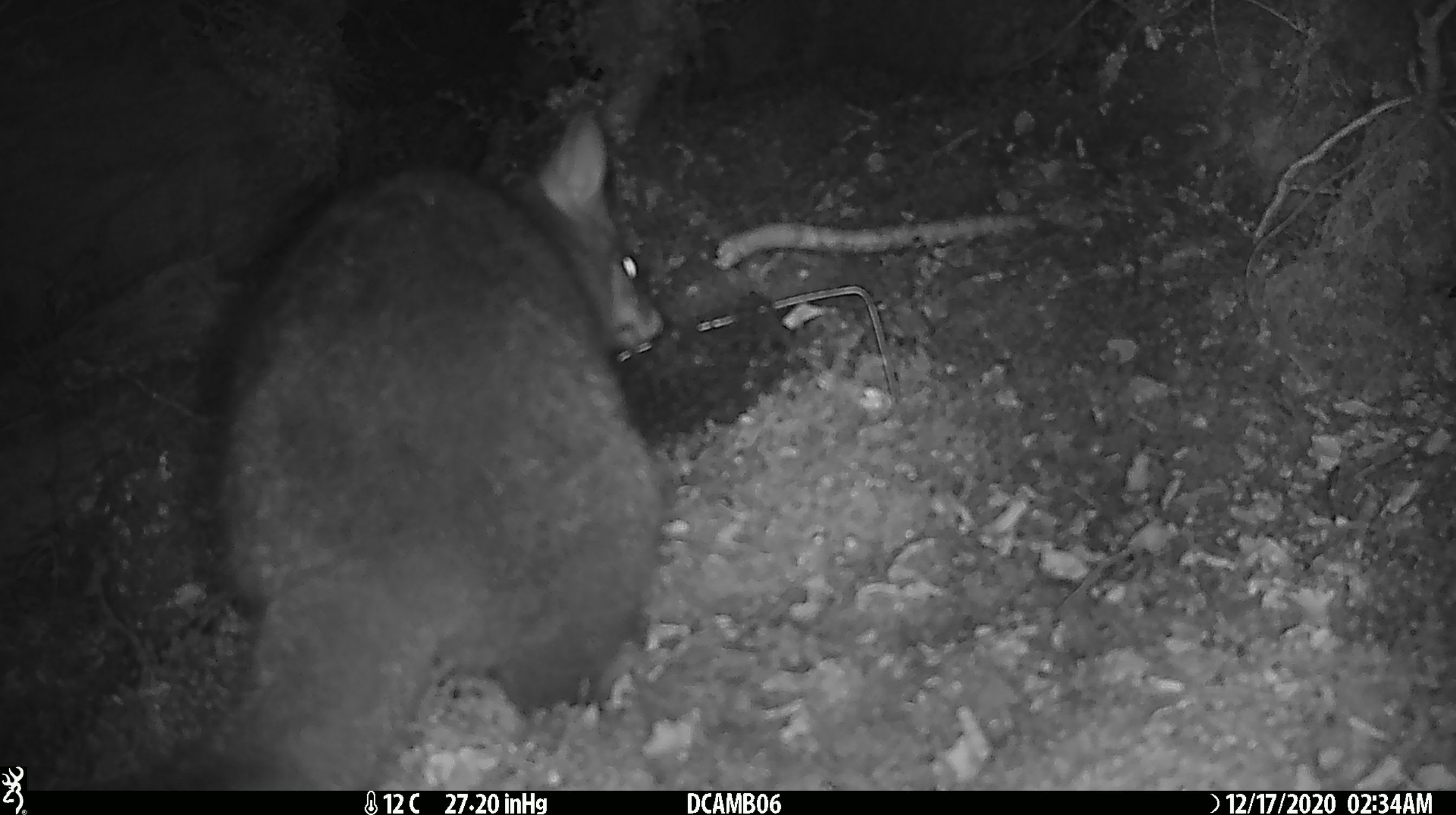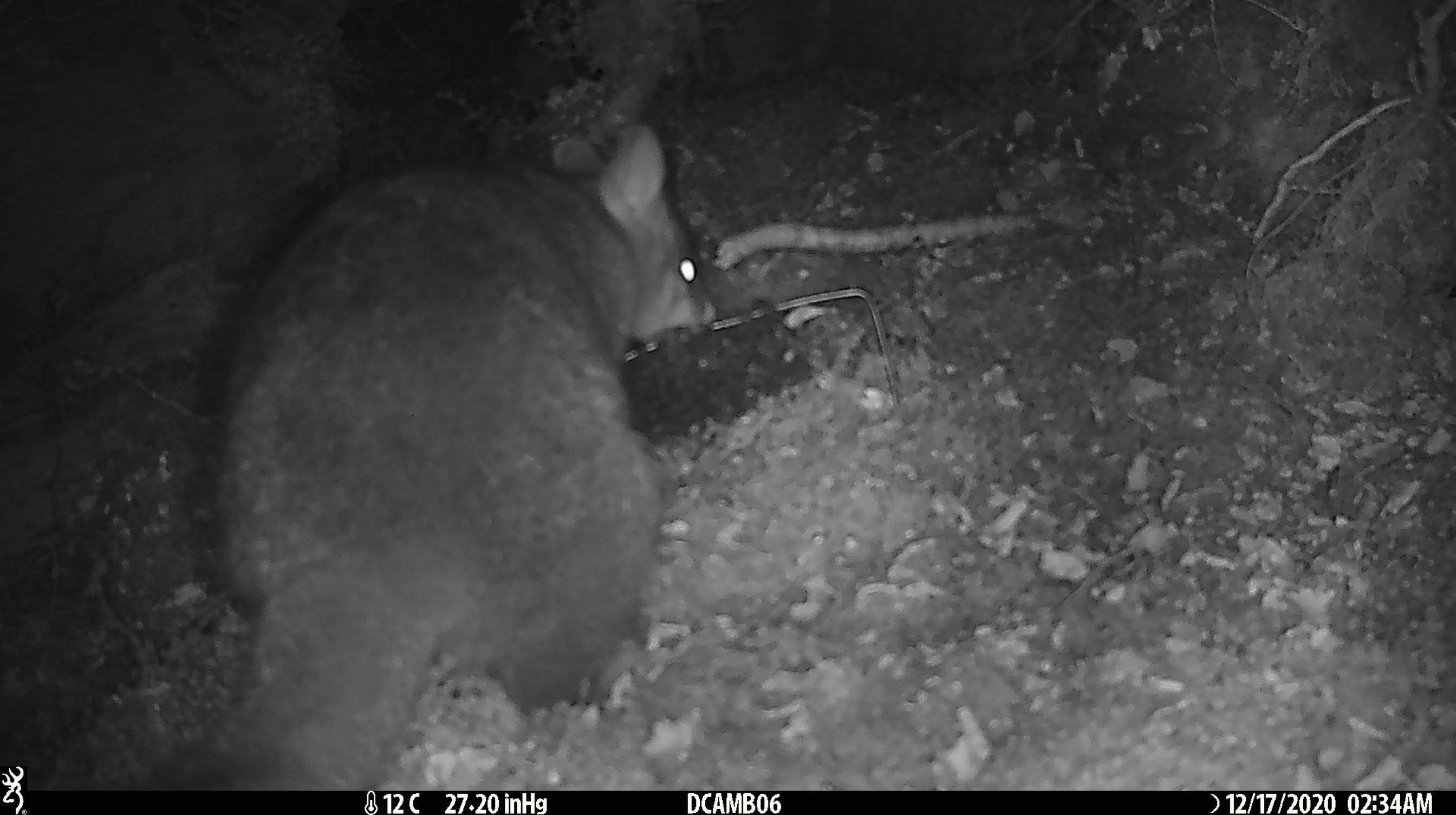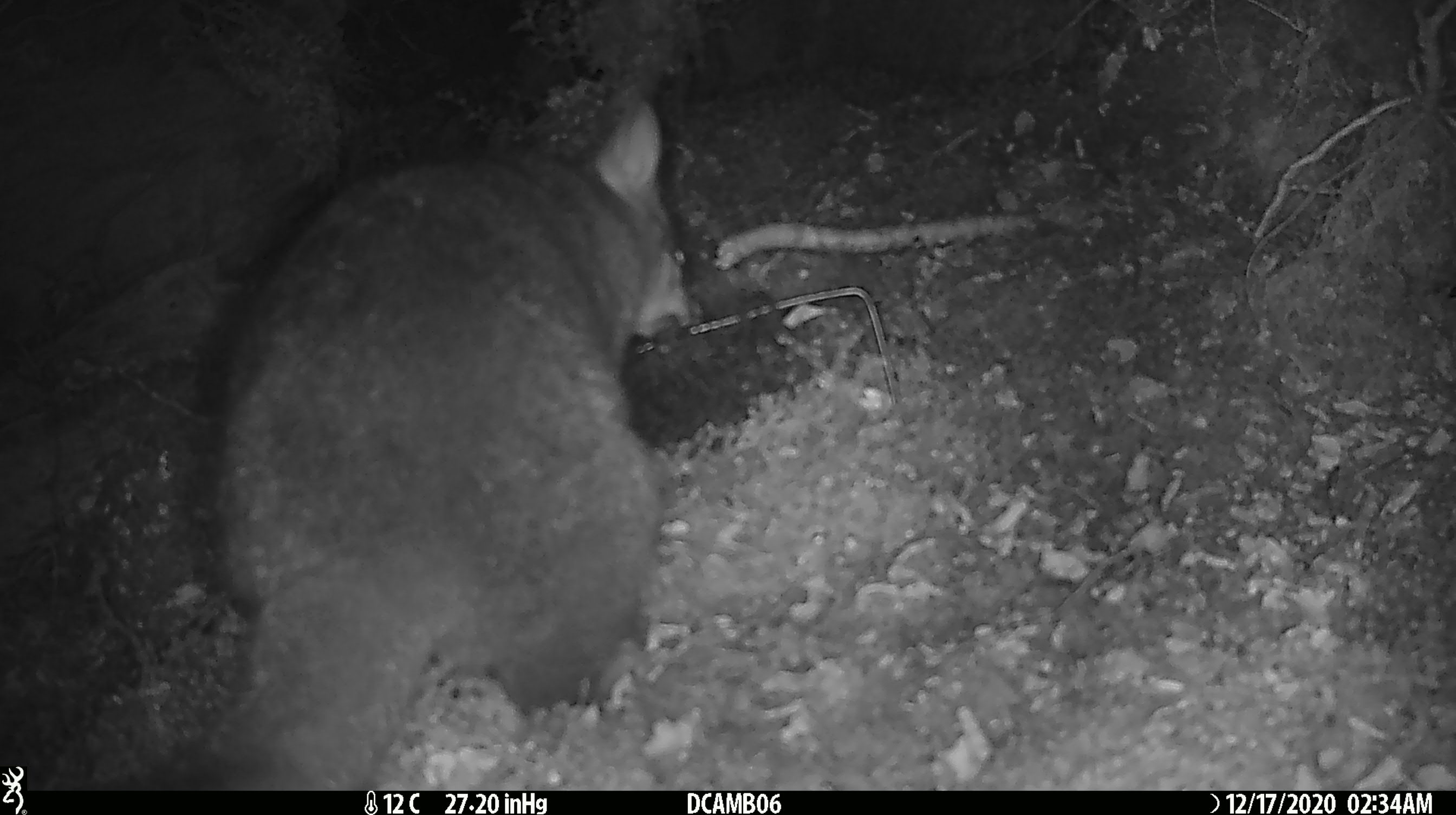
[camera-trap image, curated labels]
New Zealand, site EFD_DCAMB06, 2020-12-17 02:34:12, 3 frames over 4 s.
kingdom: Animalia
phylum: Chordata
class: Mammalia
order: Diprotodontia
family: Phalangeridae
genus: Trichosurus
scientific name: Trichosurus vulpecula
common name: common brushtail possum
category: possum